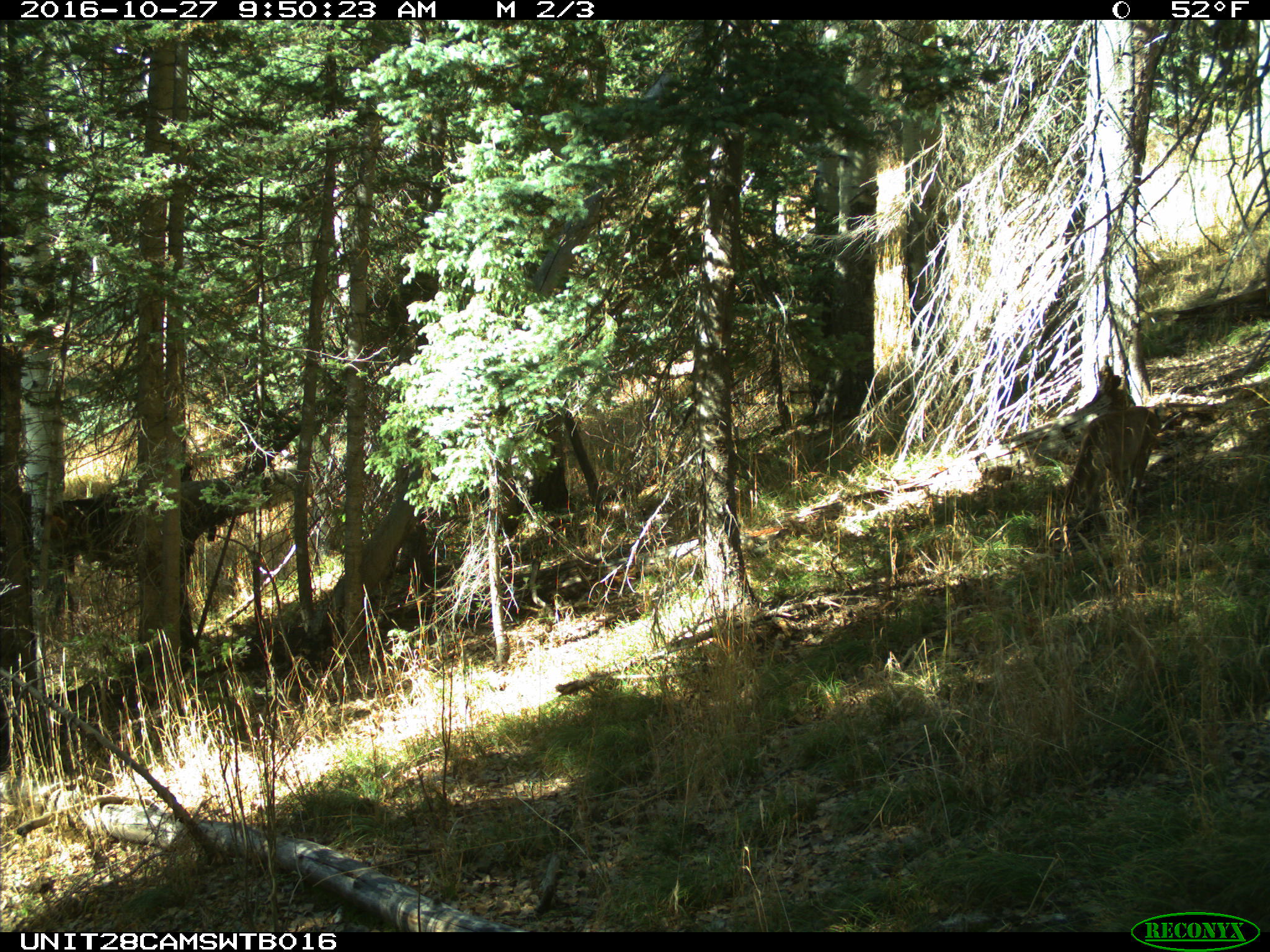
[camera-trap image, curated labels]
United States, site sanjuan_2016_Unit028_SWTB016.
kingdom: Animalia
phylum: Chordata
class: Mammalia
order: Carnivora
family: Felidae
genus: Puma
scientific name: Puma concolor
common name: mountain lion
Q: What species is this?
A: Puma concolor (mountain lion).